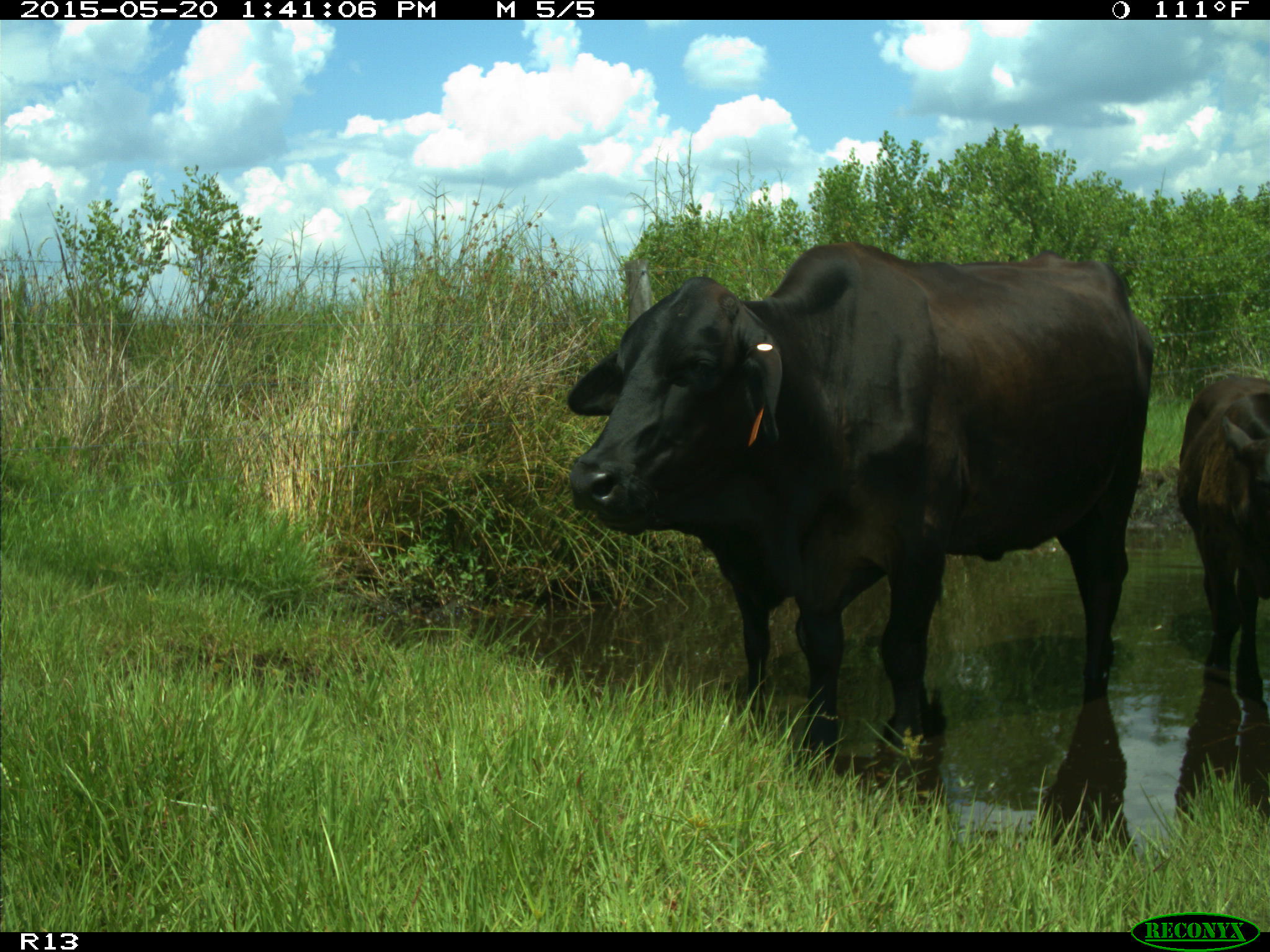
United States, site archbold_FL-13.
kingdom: Animalia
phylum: Chordata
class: Mammalia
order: Artiodactyla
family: Bovidae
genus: Bos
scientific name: Bos taurus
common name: domestic cow